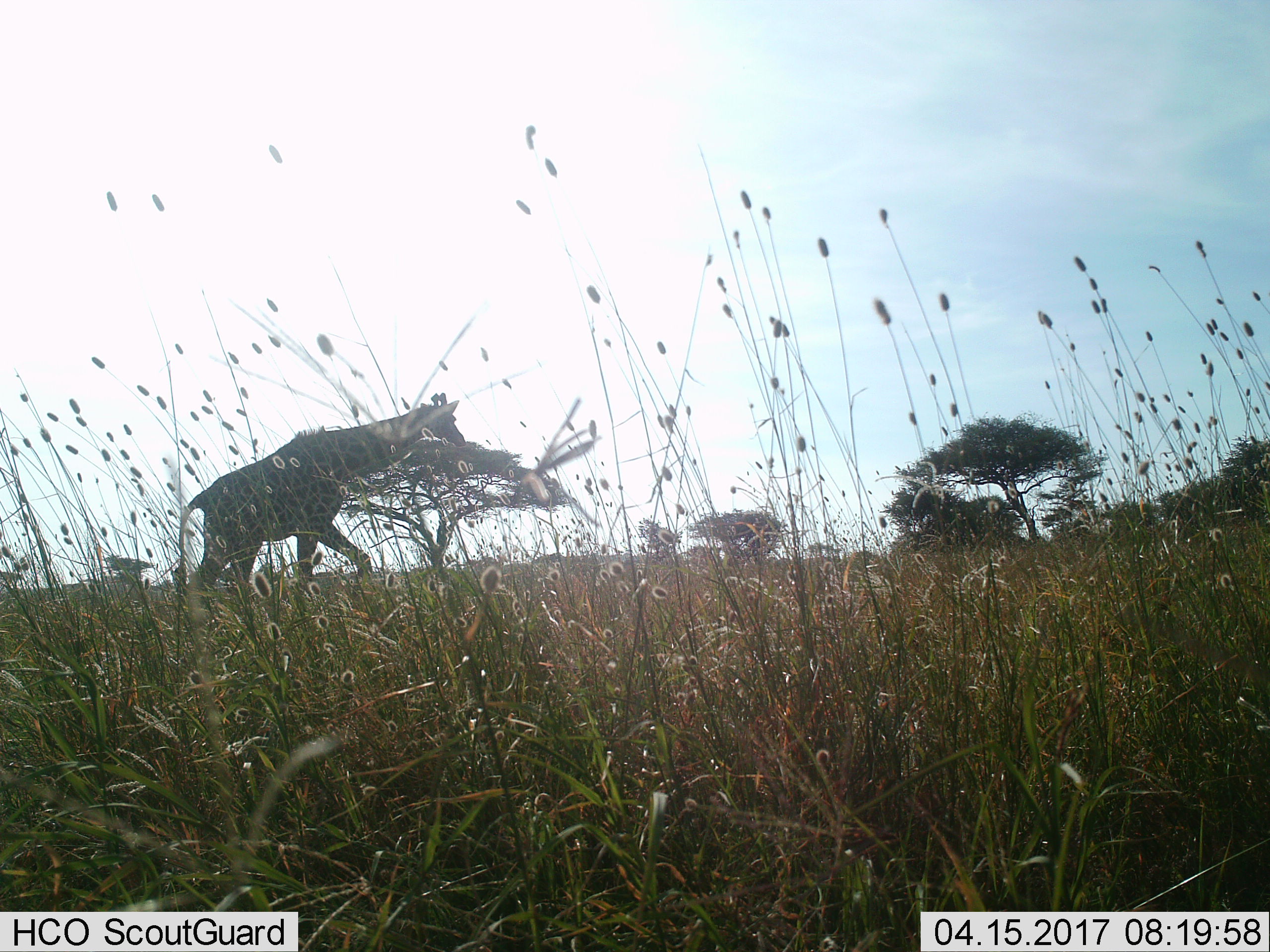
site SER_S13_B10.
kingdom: Animalia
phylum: Chordata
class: Mammalia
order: Artiodactyla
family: Giraffidae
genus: Giraffa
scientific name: Giraffa camelopardalis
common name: giraffe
Giraffe (Giraffa camelopardalis), count 1. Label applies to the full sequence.